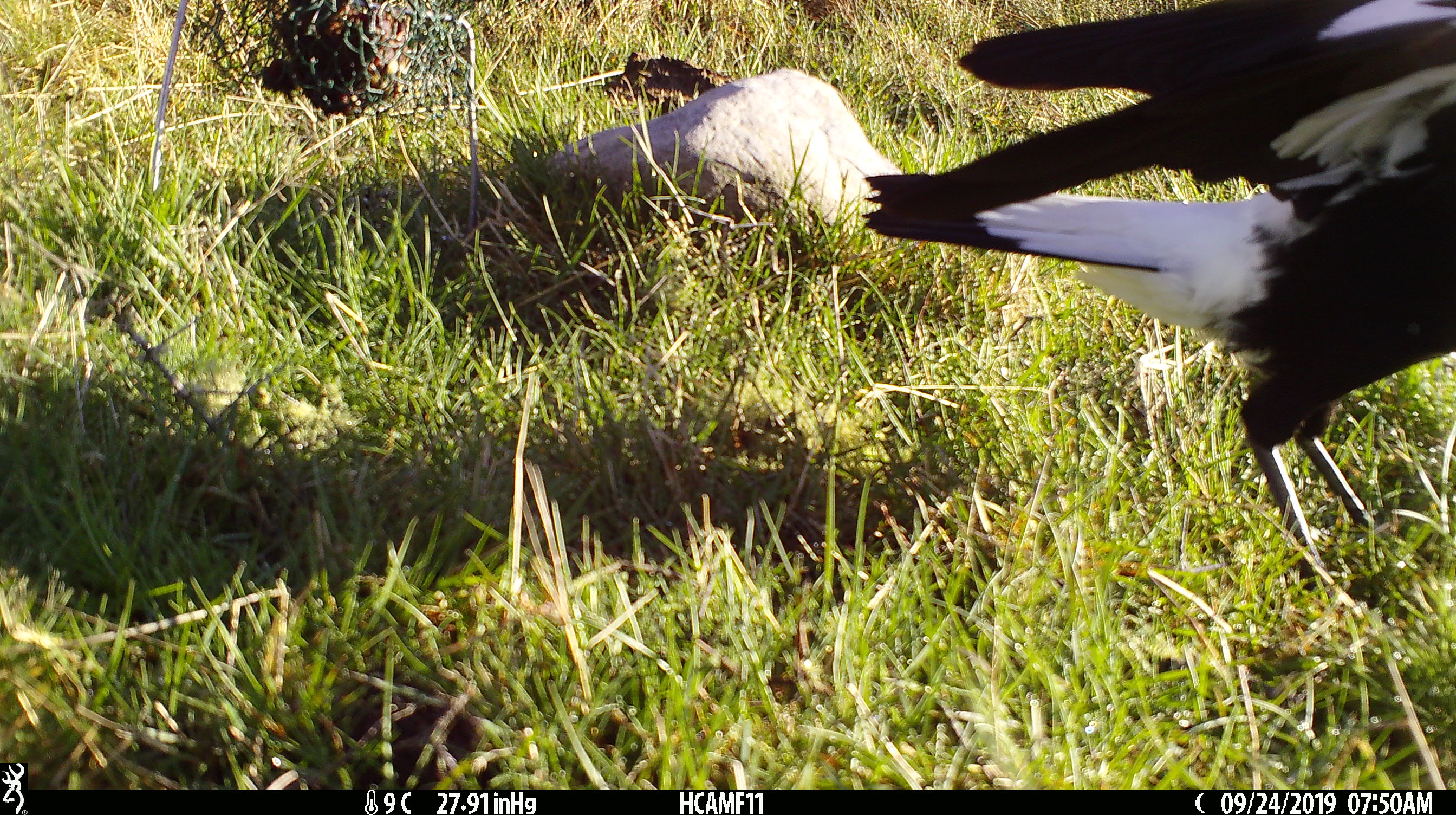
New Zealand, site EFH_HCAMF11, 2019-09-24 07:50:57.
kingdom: Animalia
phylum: Chordata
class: Aves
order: Passeriformes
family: Artamidae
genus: Gymnorhina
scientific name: Gymnorhina tibicen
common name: australian magpie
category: magpie